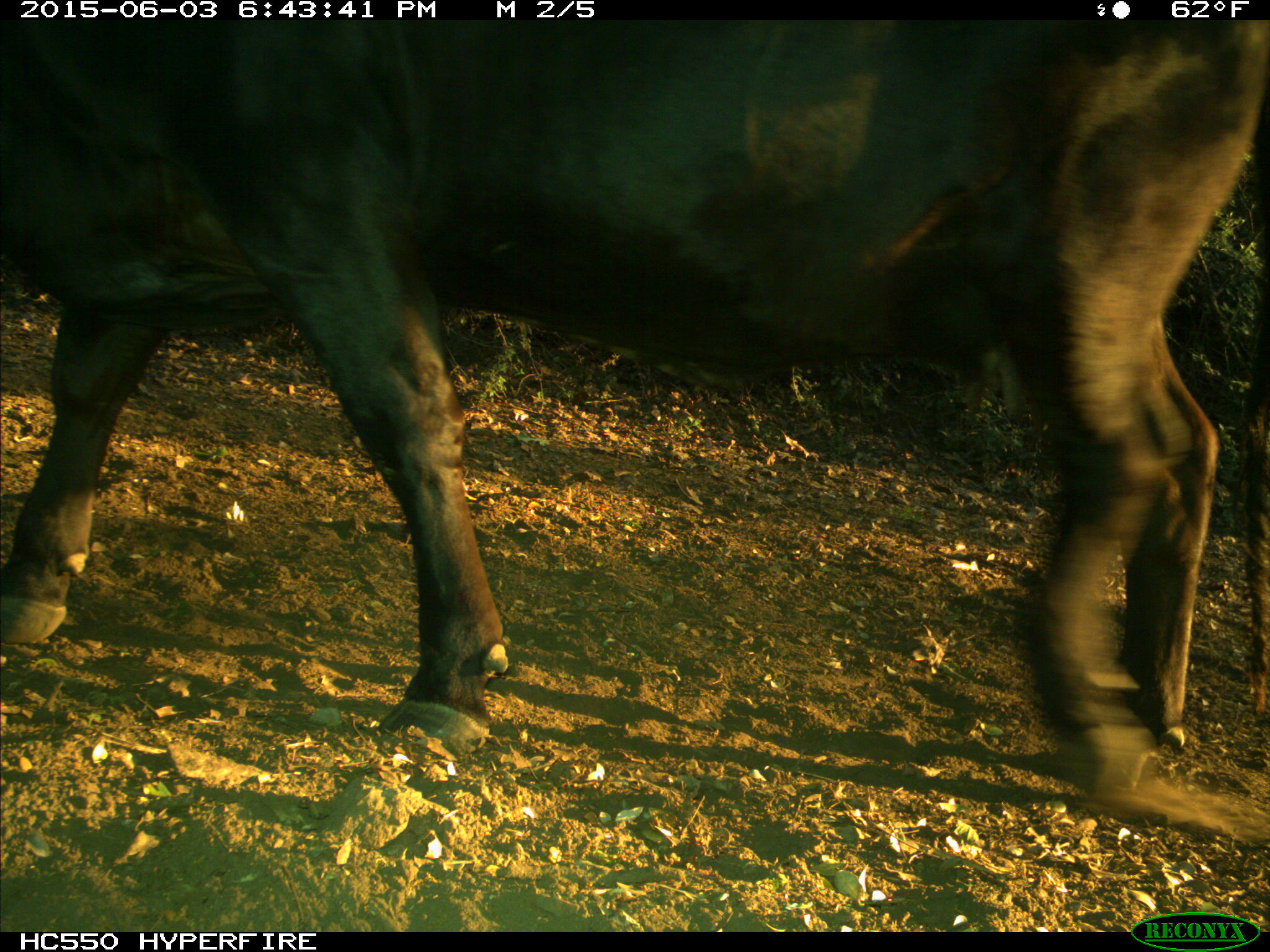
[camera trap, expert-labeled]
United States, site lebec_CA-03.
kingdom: Animalia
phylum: Chordata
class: Mammalia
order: Artiodactyla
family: Bovidae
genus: Bos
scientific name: Bos taurus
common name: domestic cow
Bos taurus (domestic cow).